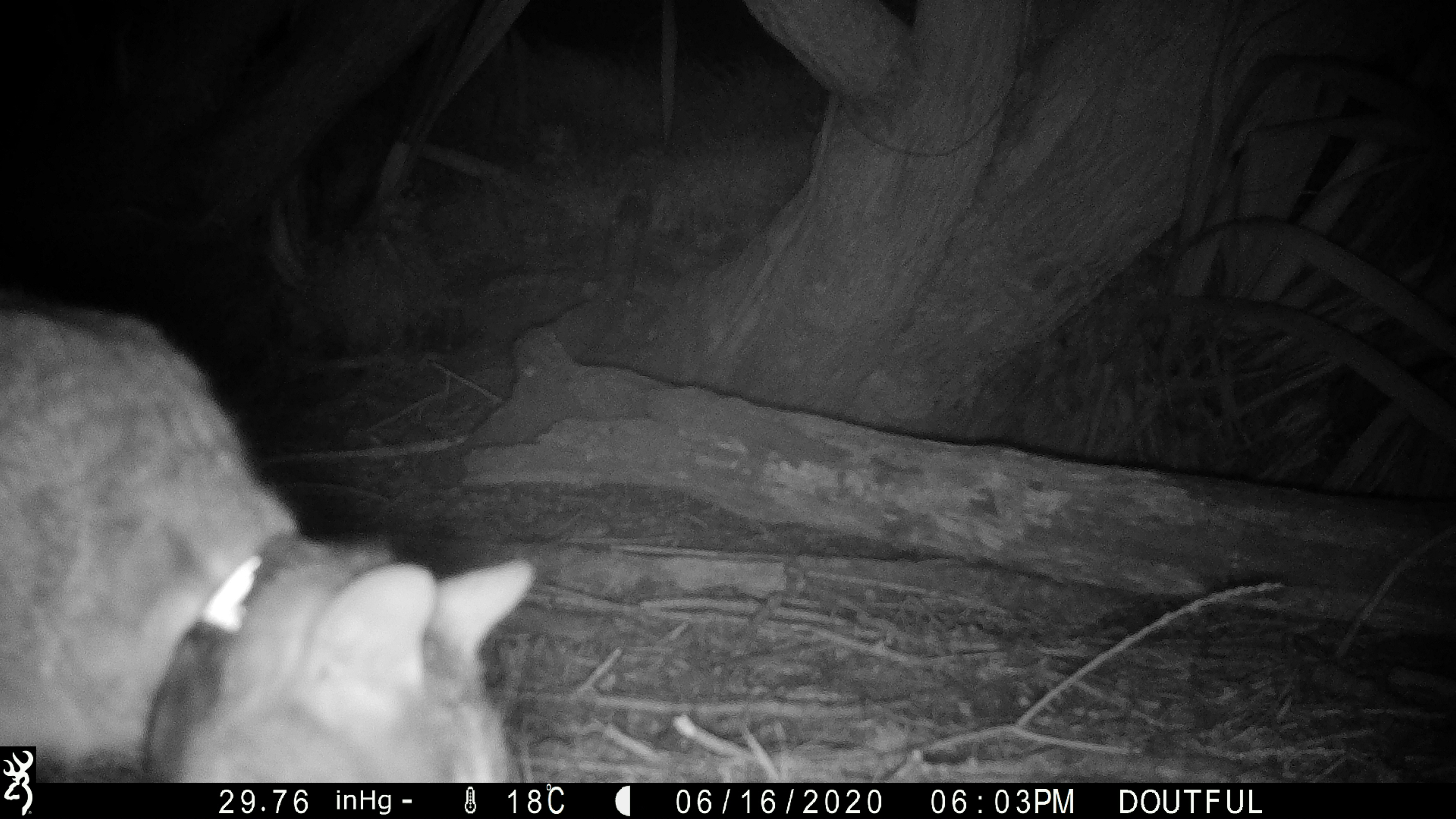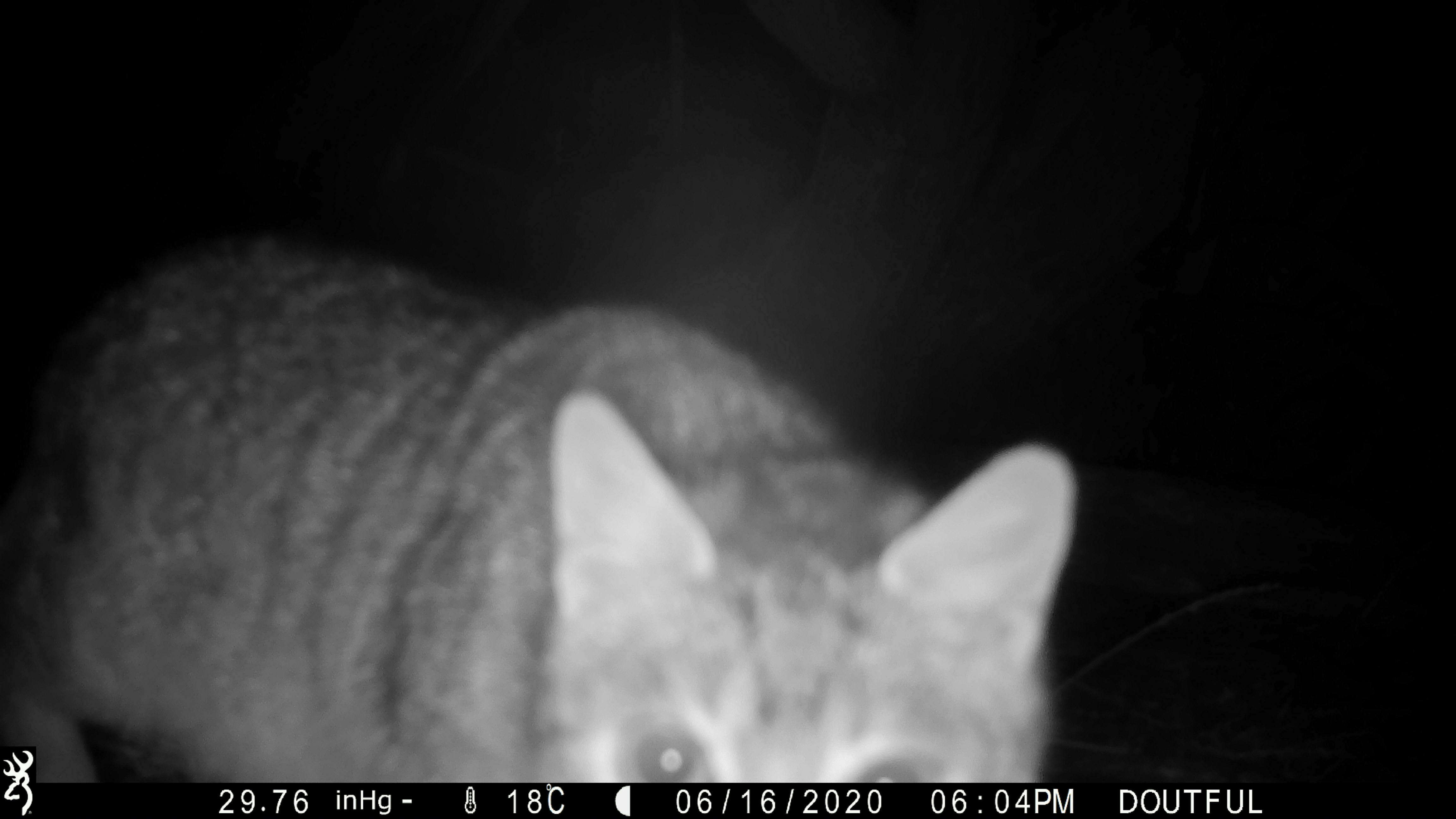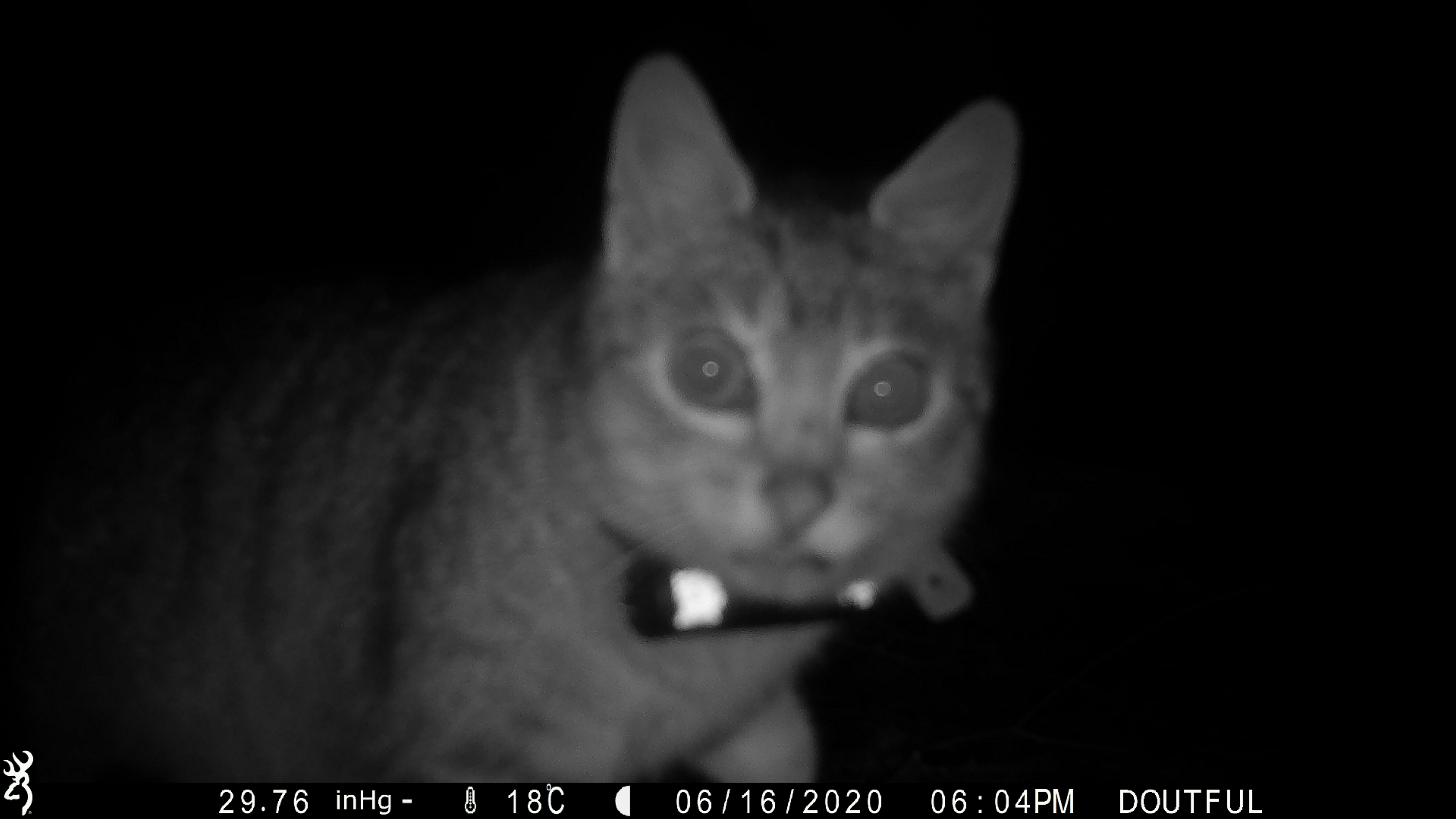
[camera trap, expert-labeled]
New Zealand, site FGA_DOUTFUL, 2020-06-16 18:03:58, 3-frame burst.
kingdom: Animalia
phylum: Chordata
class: Mammalia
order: Carnivora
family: Felidae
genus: Felis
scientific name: Felis catus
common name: domestic cat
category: cat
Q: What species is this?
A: Cat (domestic cat) (Felis catus).